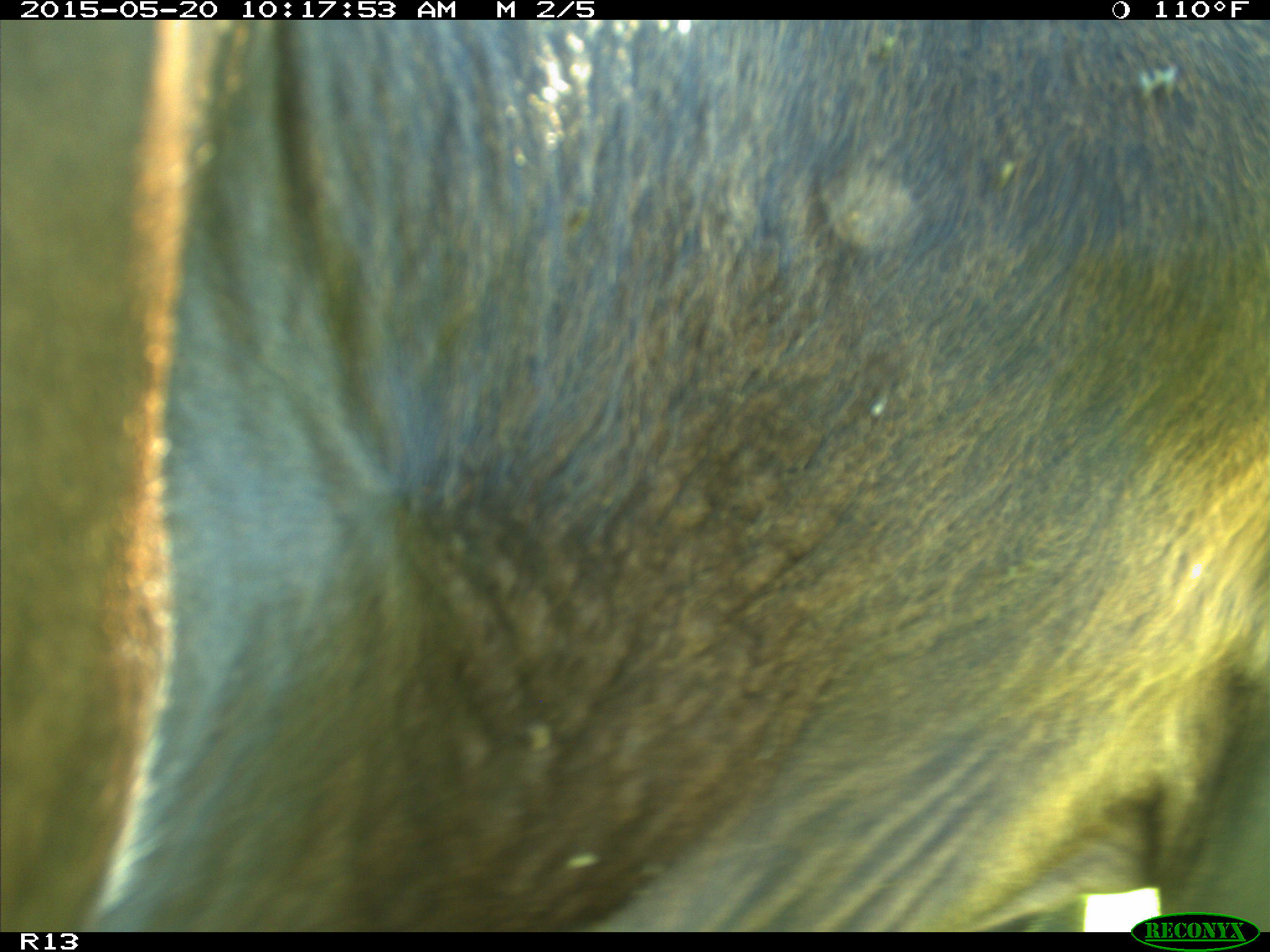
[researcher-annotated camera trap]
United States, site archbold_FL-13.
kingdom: Animalia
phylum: Chordata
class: Mammalia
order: Artiodactyla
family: Bovidae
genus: Bos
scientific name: Bos taurus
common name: domestic cow